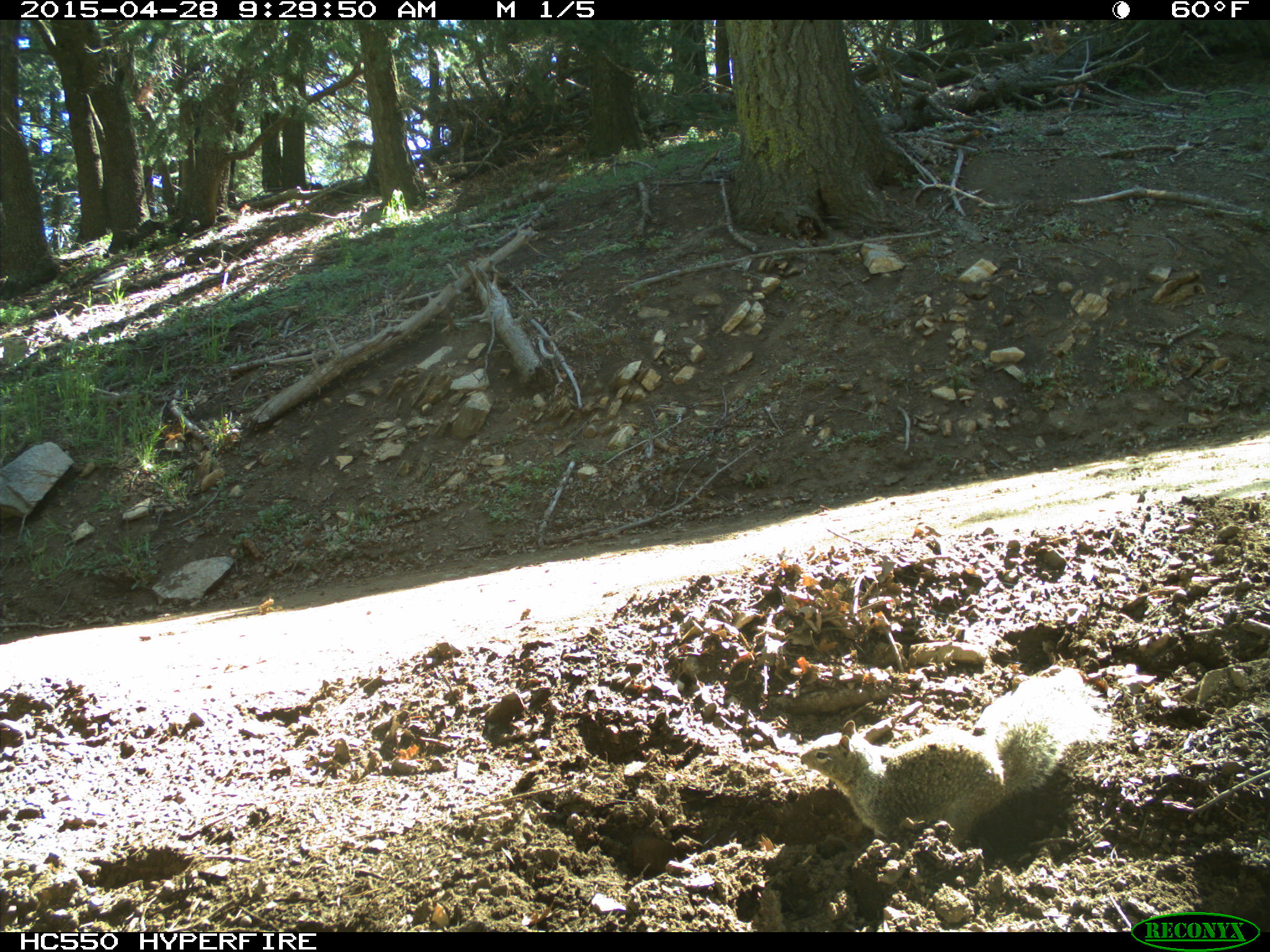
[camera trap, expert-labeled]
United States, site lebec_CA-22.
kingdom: Animalia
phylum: Chordata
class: Mammalia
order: Rodentia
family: Sciuridae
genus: Otospermophilus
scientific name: Otospermophilus beecheyi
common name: california ground squirrel